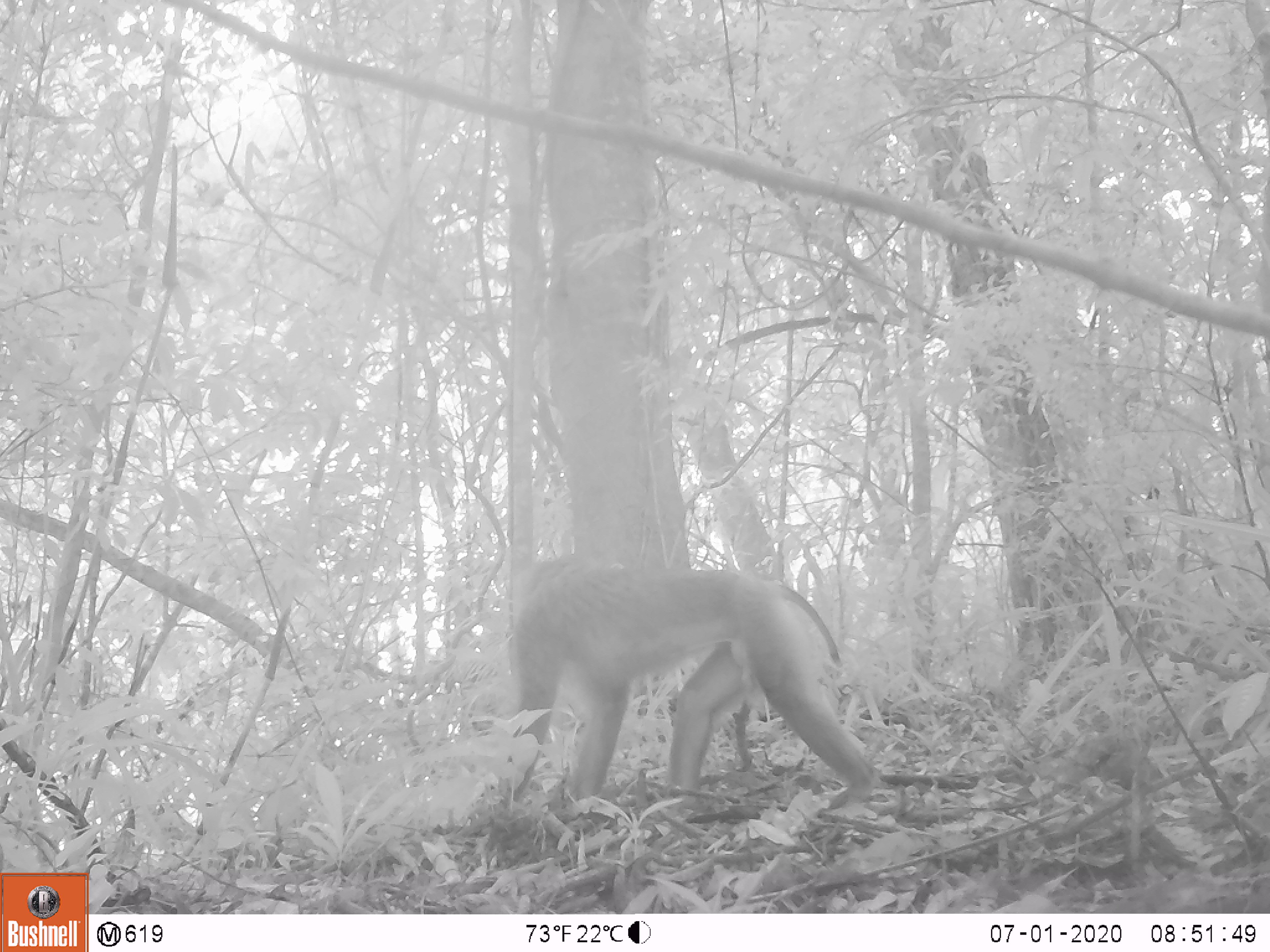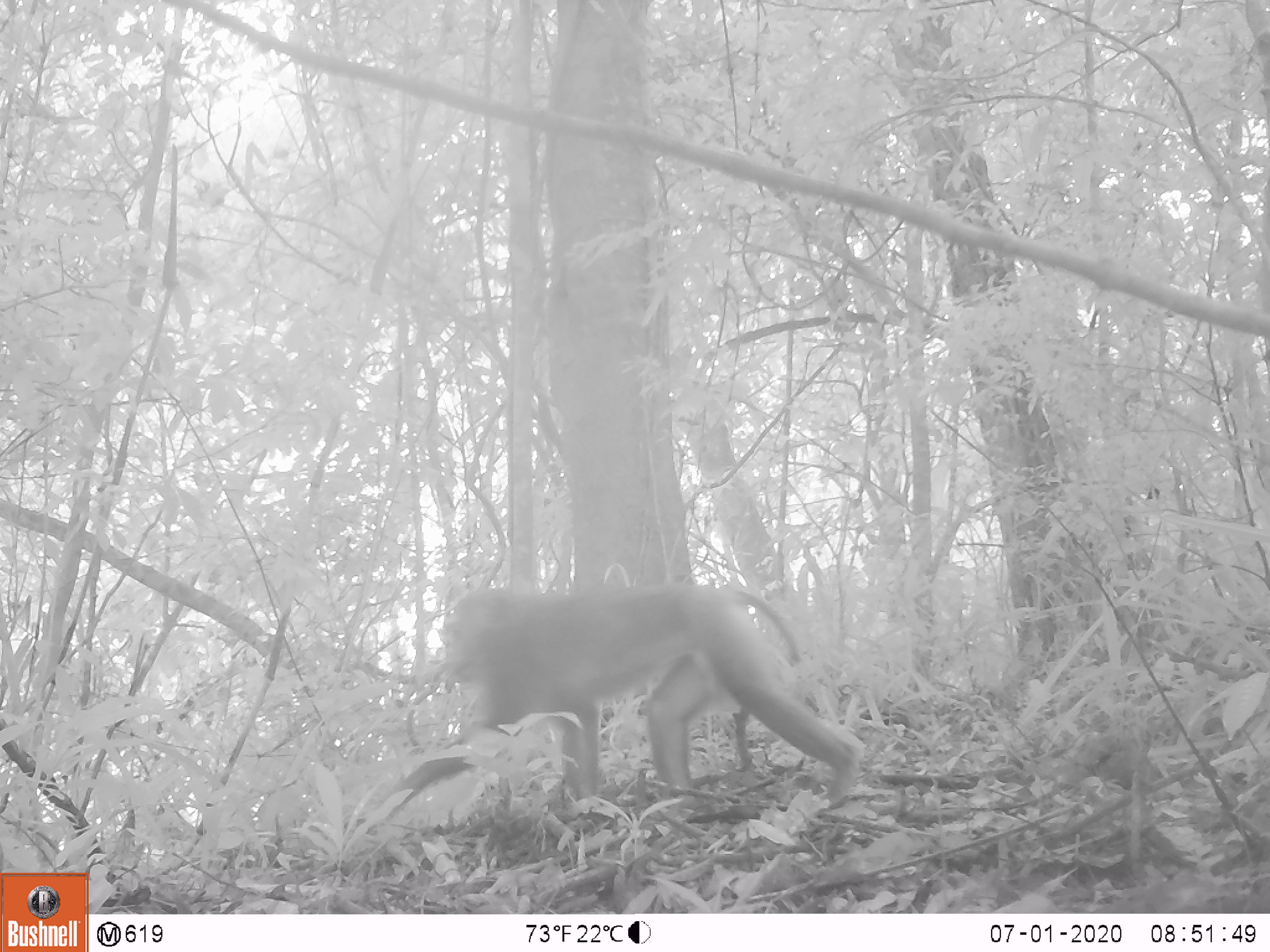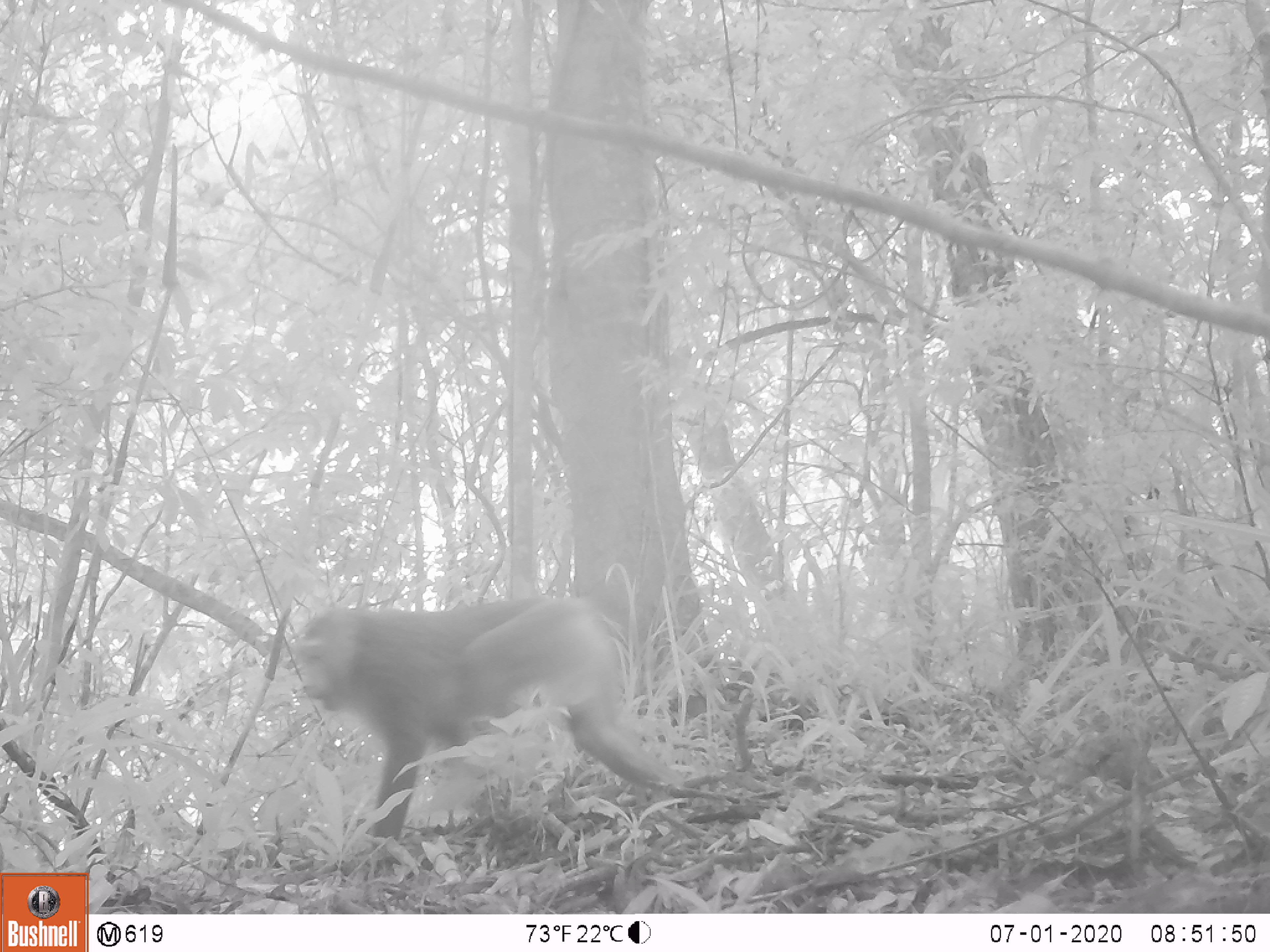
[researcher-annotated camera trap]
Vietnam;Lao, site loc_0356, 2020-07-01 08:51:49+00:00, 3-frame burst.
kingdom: Animalia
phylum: Chordata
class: Mammalia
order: Primates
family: Cercopithecidae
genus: Macaca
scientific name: Macaca nemestrina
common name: pig-tailed macaque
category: pig tailed macaque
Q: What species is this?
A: Pig tailed macaque (pig-tailed macaque) (Macaca nemestrina).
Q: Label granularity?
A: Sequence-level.